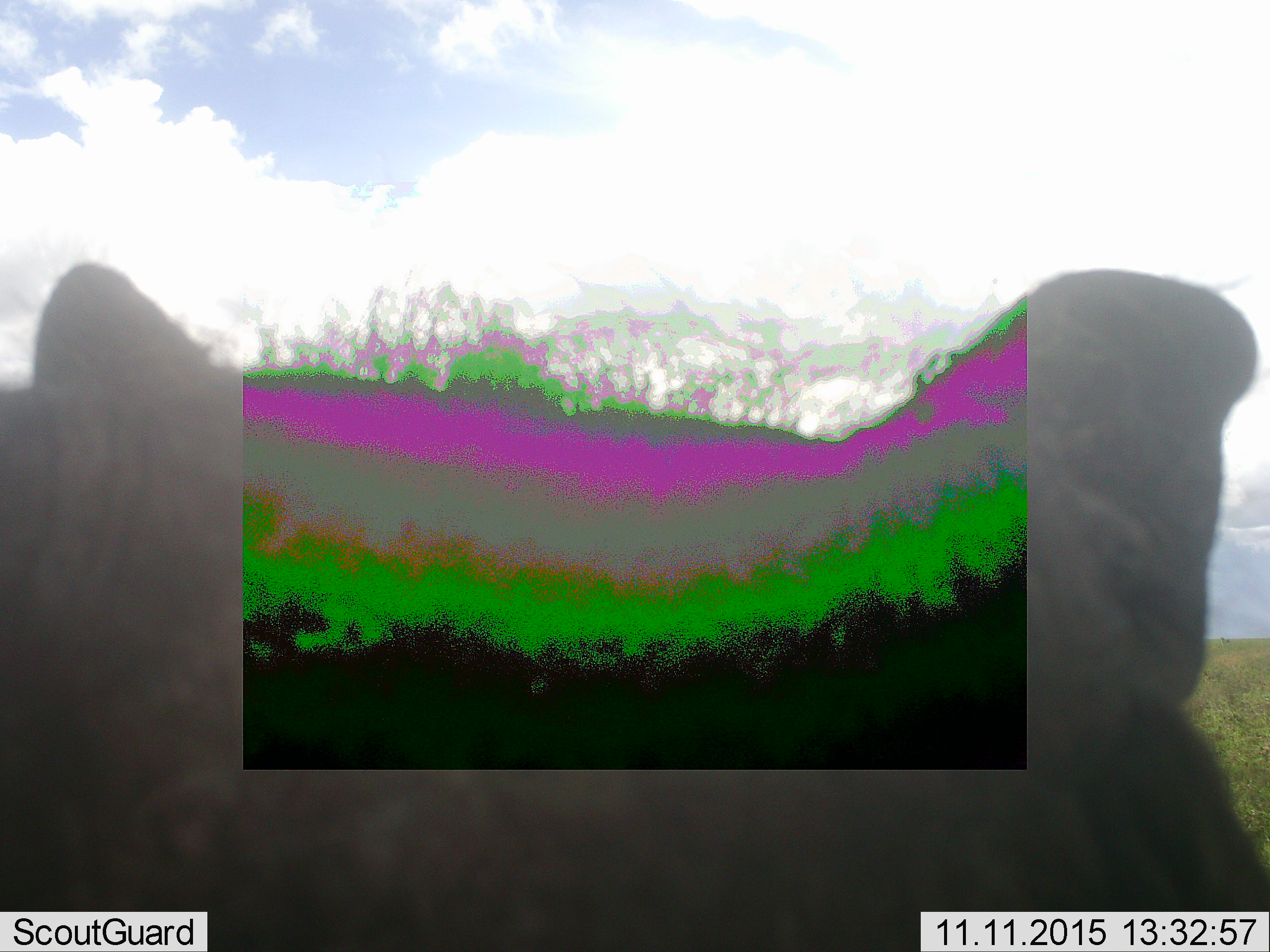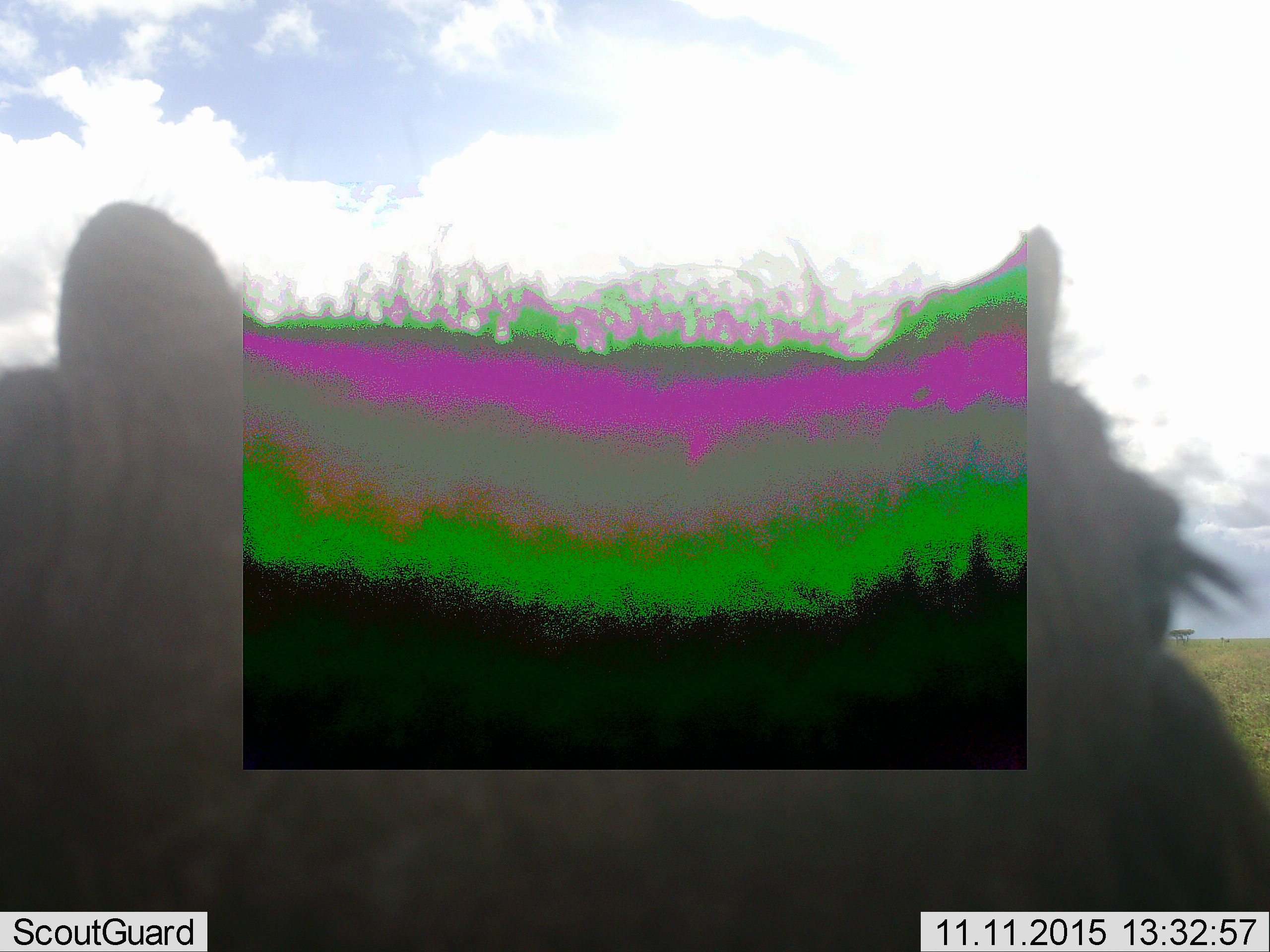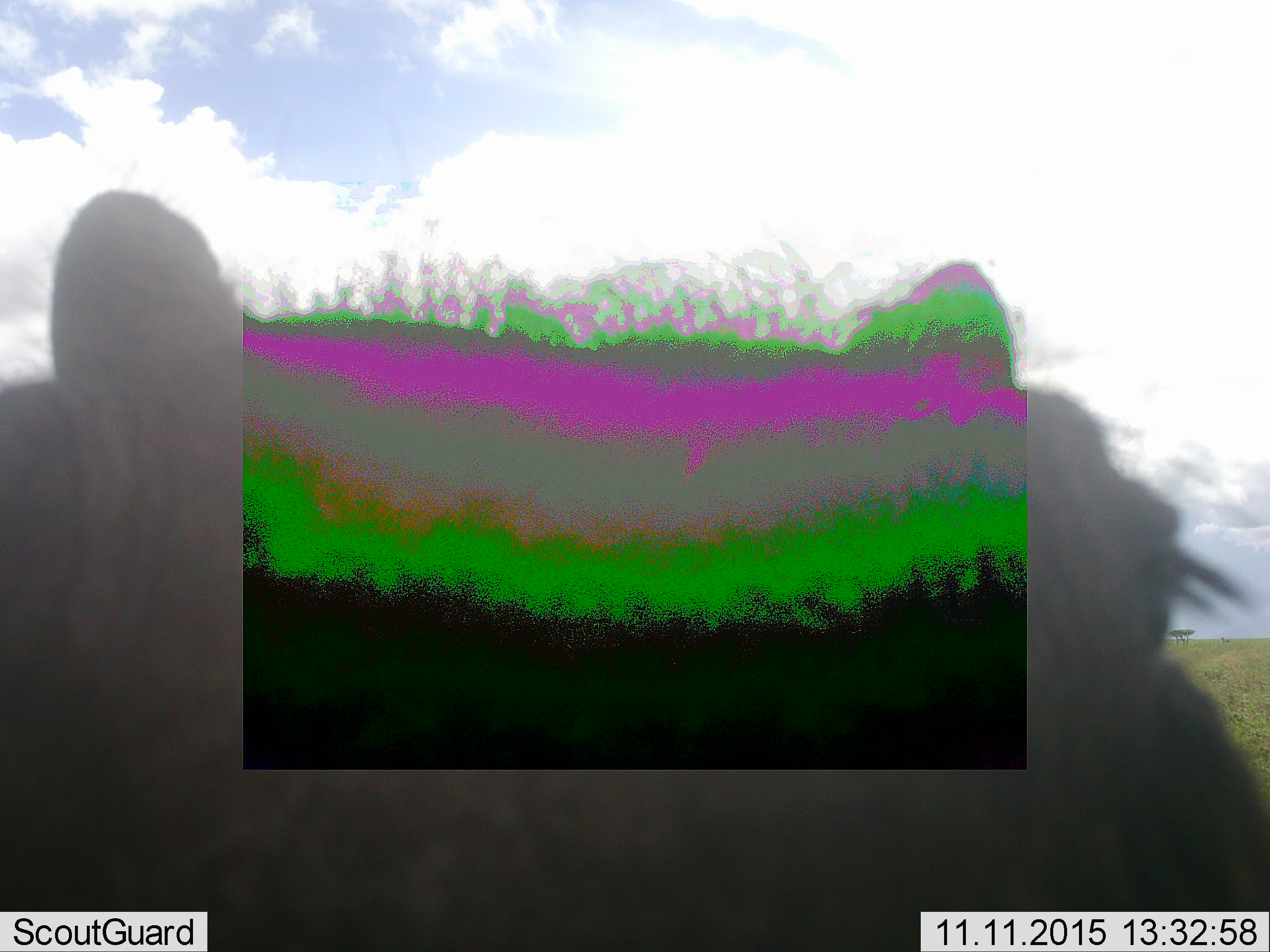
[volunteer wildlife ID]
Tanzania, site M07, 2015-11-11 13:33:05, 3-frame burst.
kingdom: Animalia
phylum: Chordata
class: Mammalia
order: Artiodactyla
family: Suidae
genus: Phacochoerus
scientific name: Phacochoerus africanus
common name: warthog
Warthog (Phacochoerus africanus), count 1. Behavior (volunteer vote fractions): standing 33%, resting 0%, moving 33%, interacting 33%. Young present (vote fraction): 0%. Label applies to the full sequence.